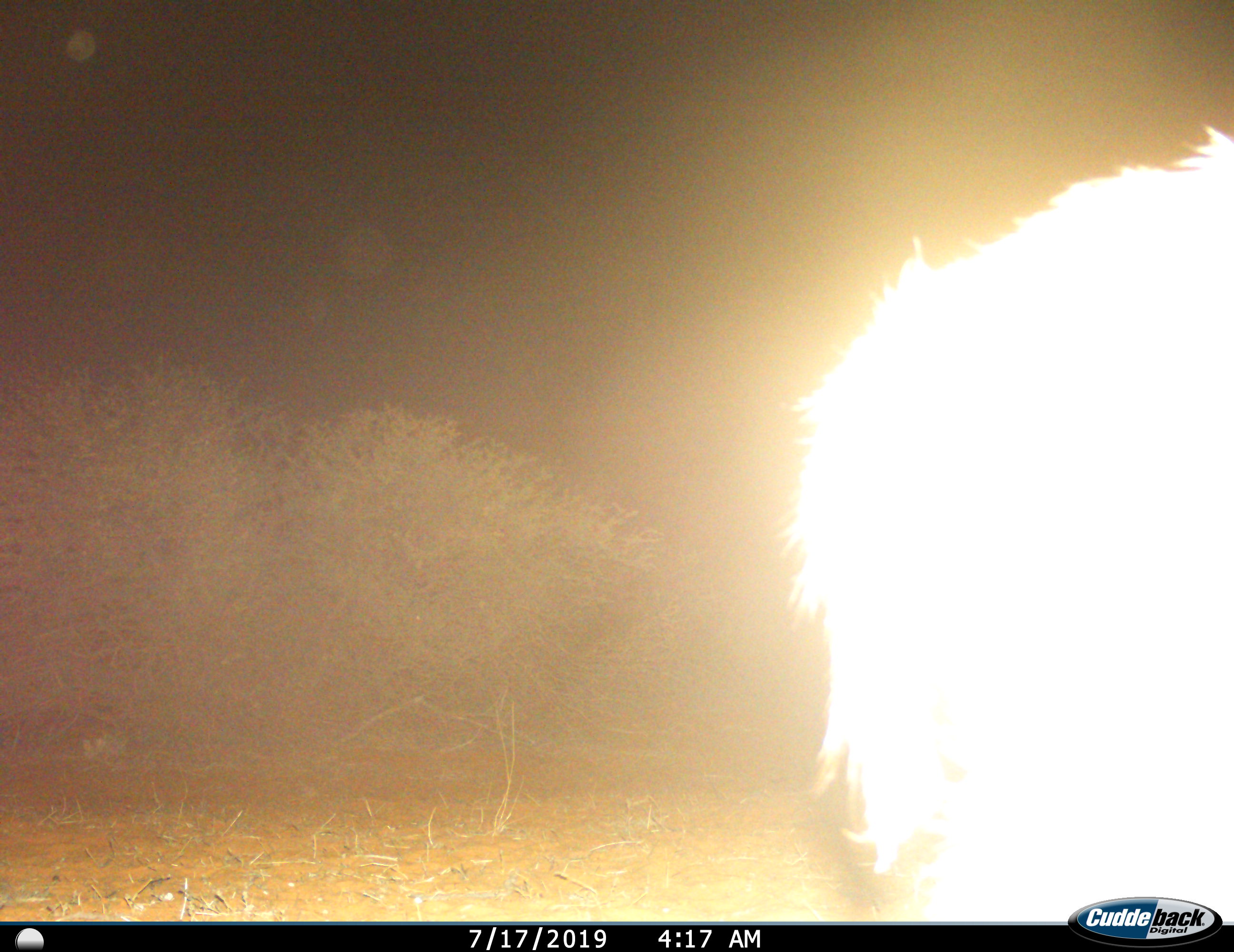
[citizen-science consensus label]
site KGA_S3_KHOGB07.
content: unidentified animal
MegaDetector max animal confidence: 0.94